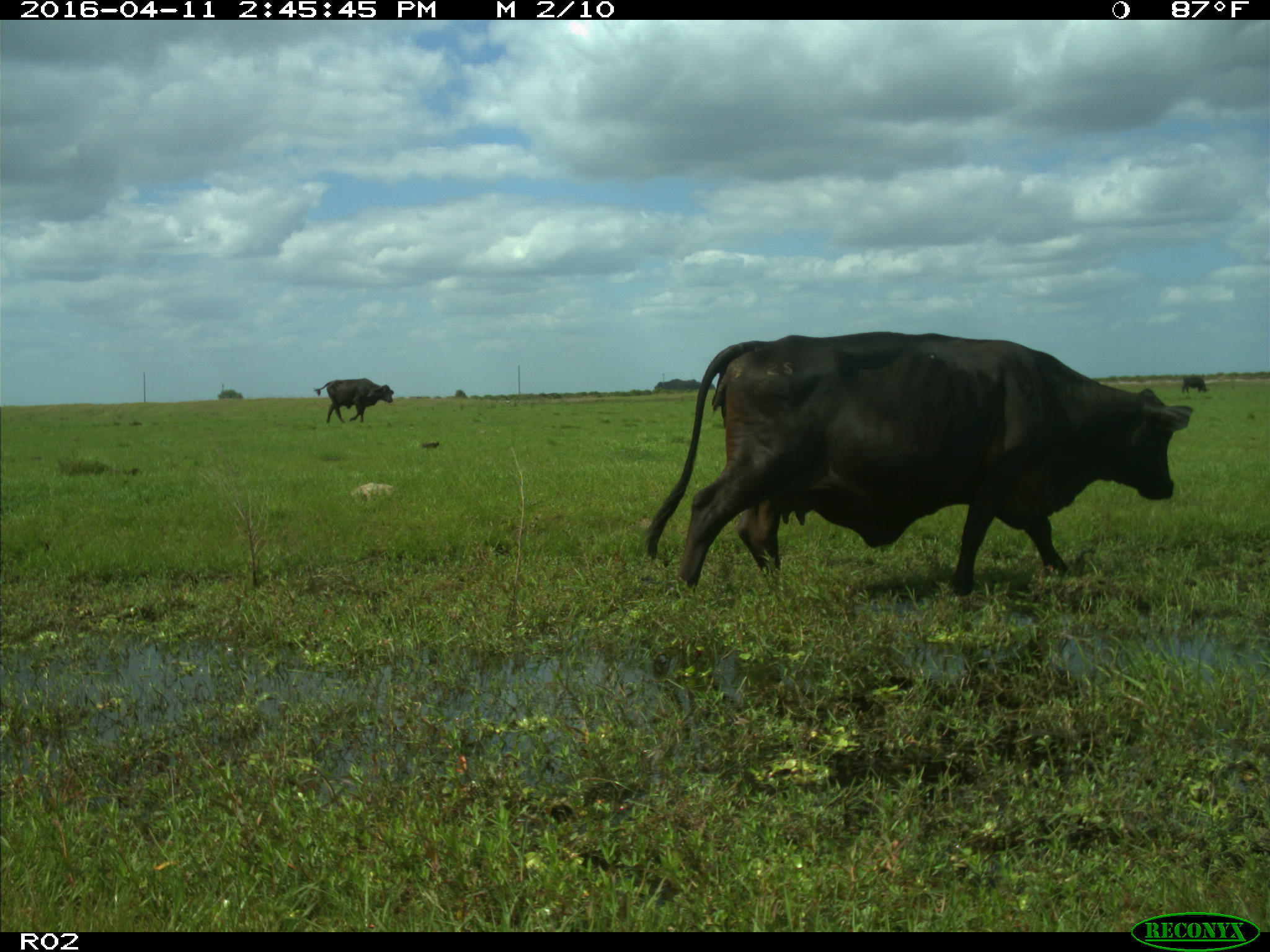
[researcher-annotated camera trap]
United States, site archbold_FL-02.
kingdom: Animalia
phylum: Chordata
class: Mammalia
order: Artiodactyla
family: Bovidae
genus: Bos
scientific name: Bos taurus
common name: domestic cow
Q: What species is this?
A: Bos taurus (domestic cow).